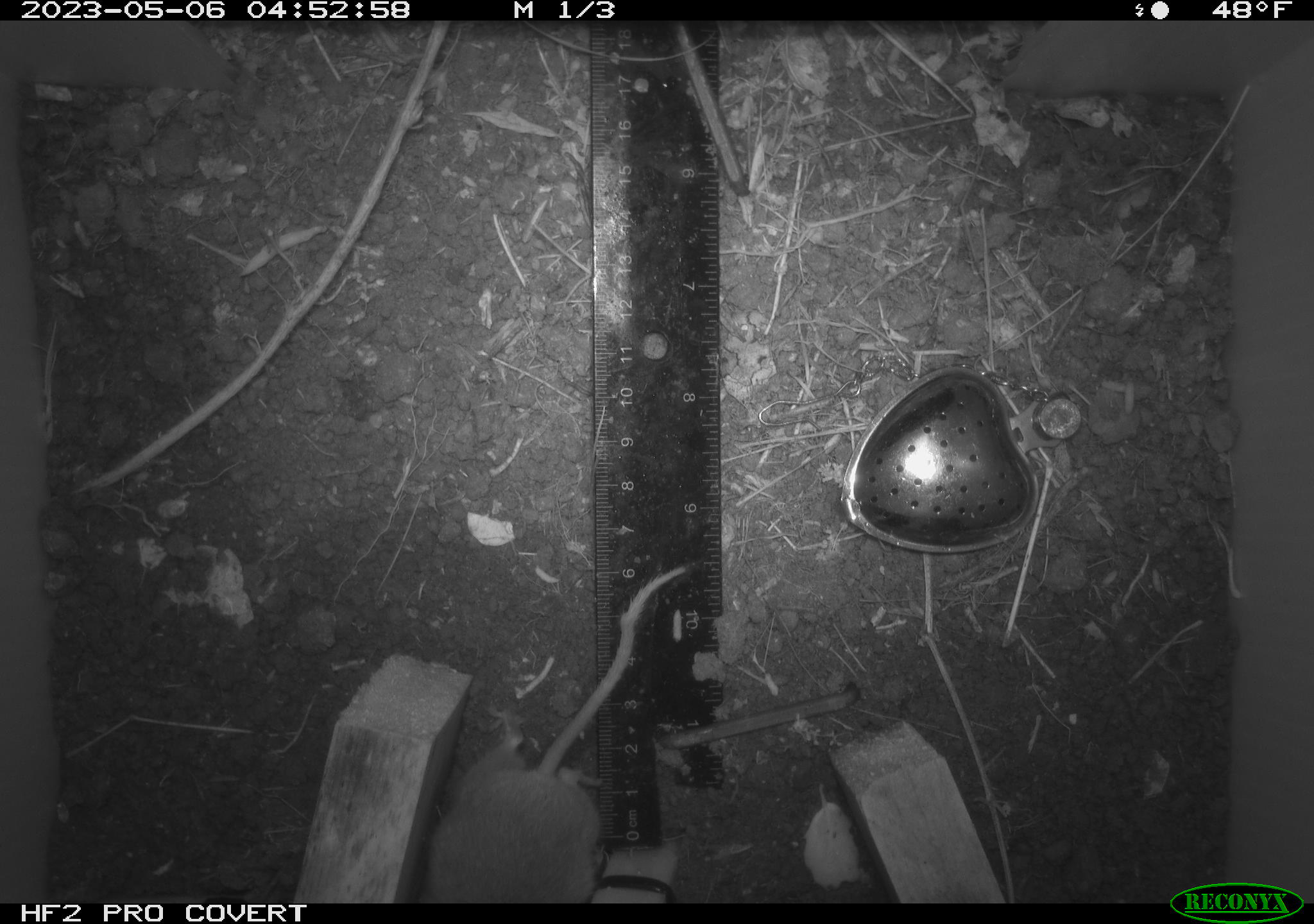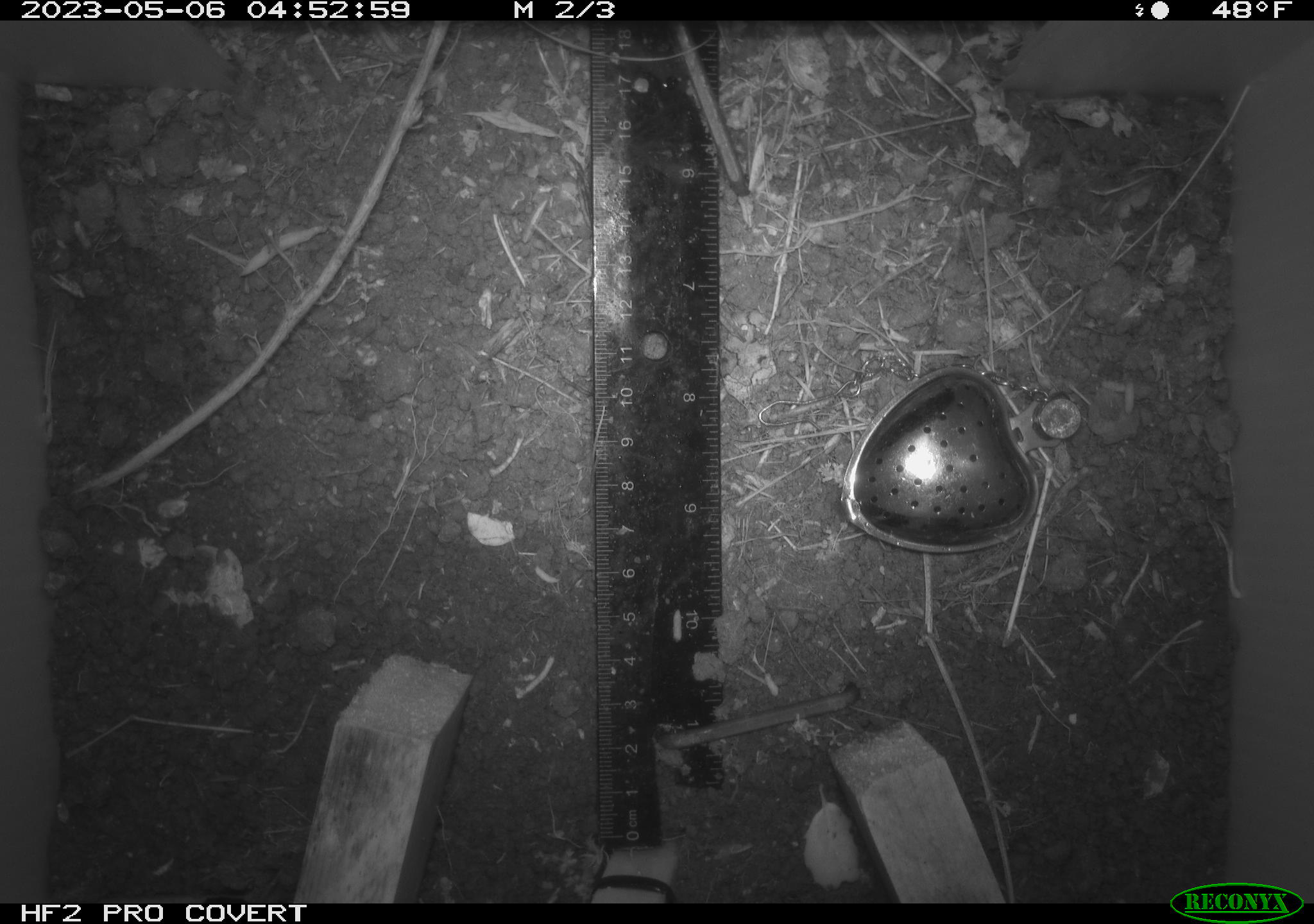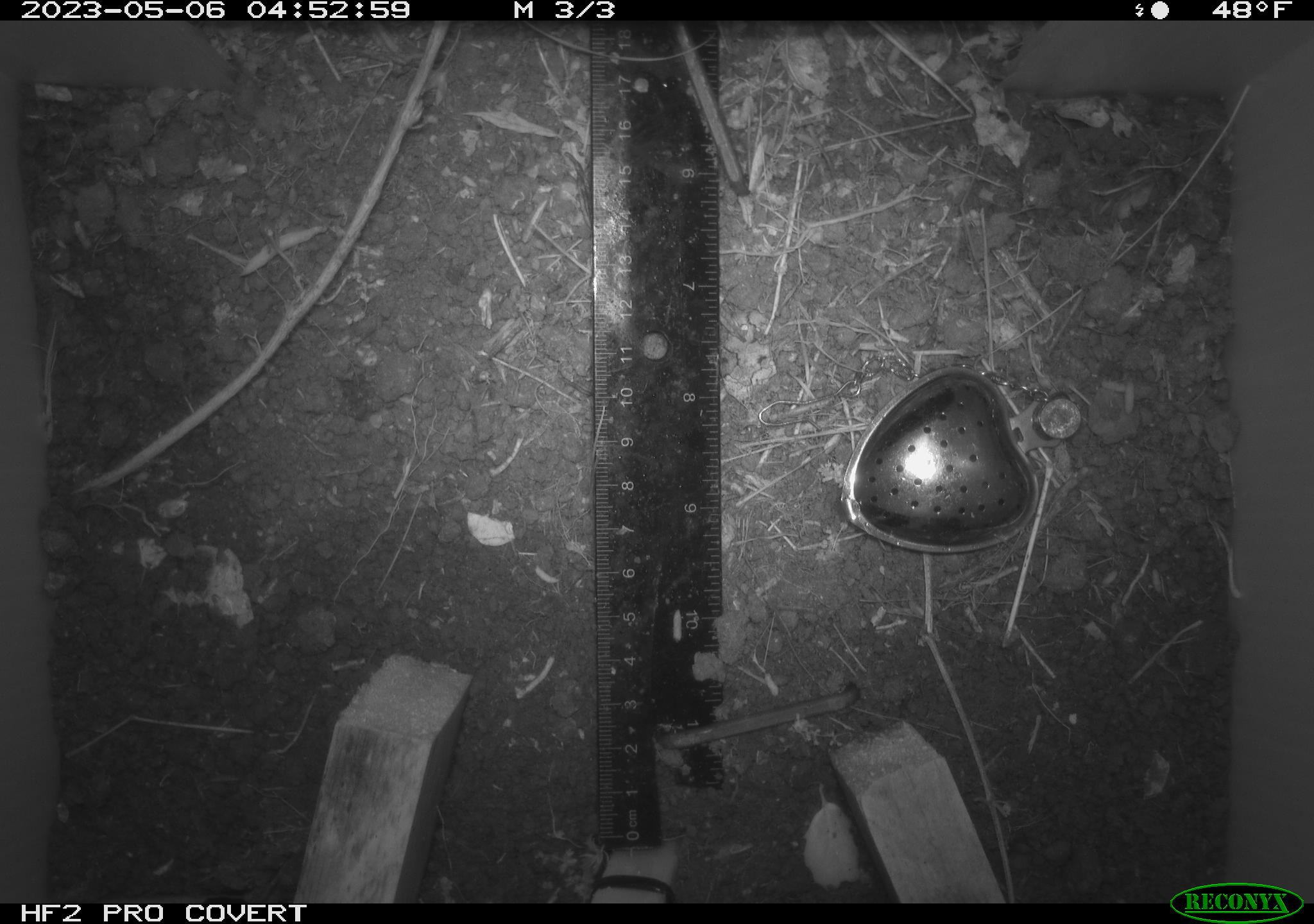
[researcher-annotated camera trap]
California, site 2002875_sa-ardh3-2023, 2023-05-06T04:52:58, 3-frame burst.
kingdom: Animalia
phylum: Chordata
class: Mammalia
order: Rodentia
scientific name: Rodentia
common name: mouse species